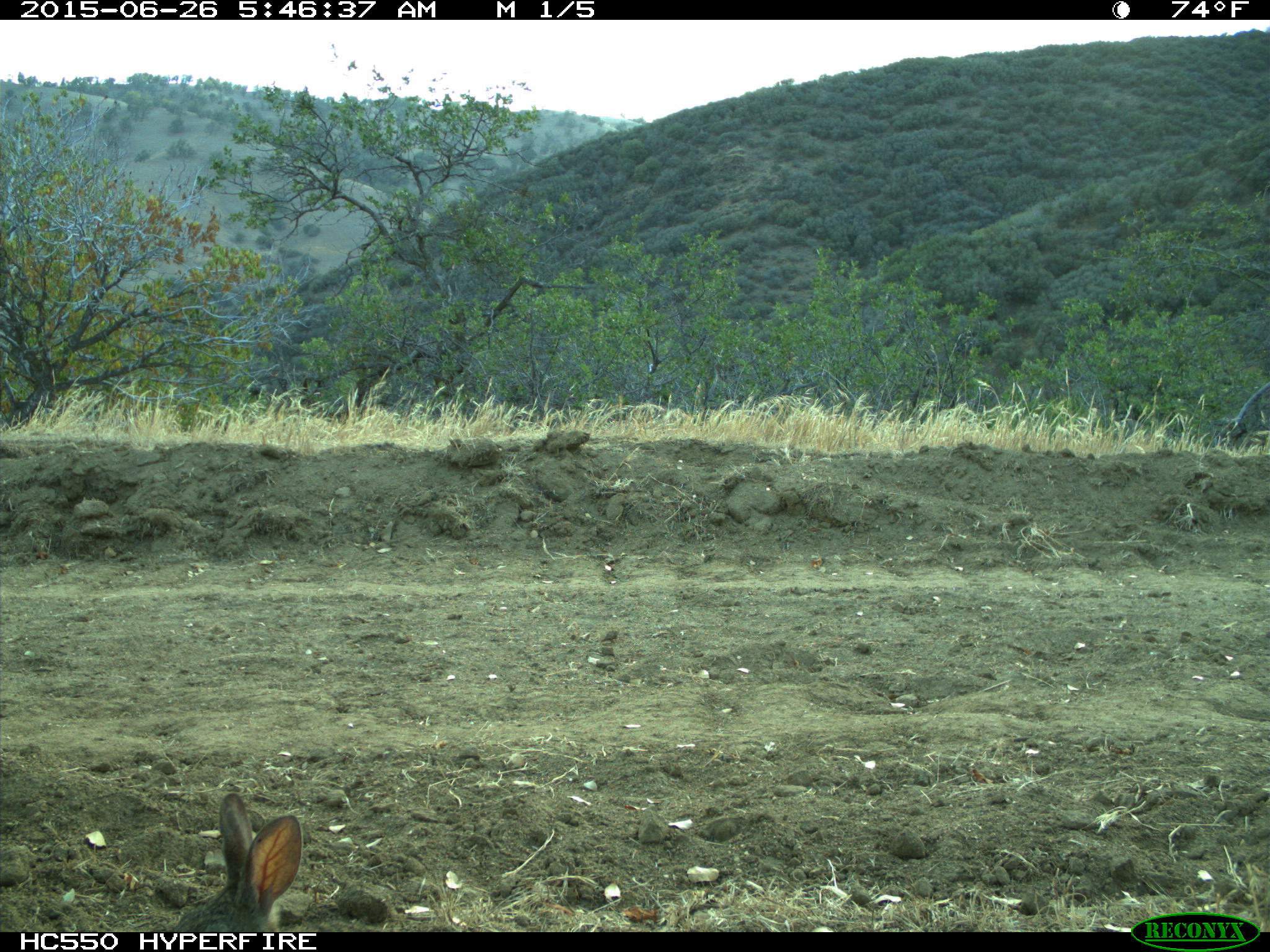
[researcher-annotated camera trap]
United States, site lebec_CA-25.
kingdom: Animalia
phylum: Chordata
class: Mammalia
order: Lagomorpha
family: Leporidae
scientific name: Leporidae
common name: rabbits and hares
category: unidentified rabbit